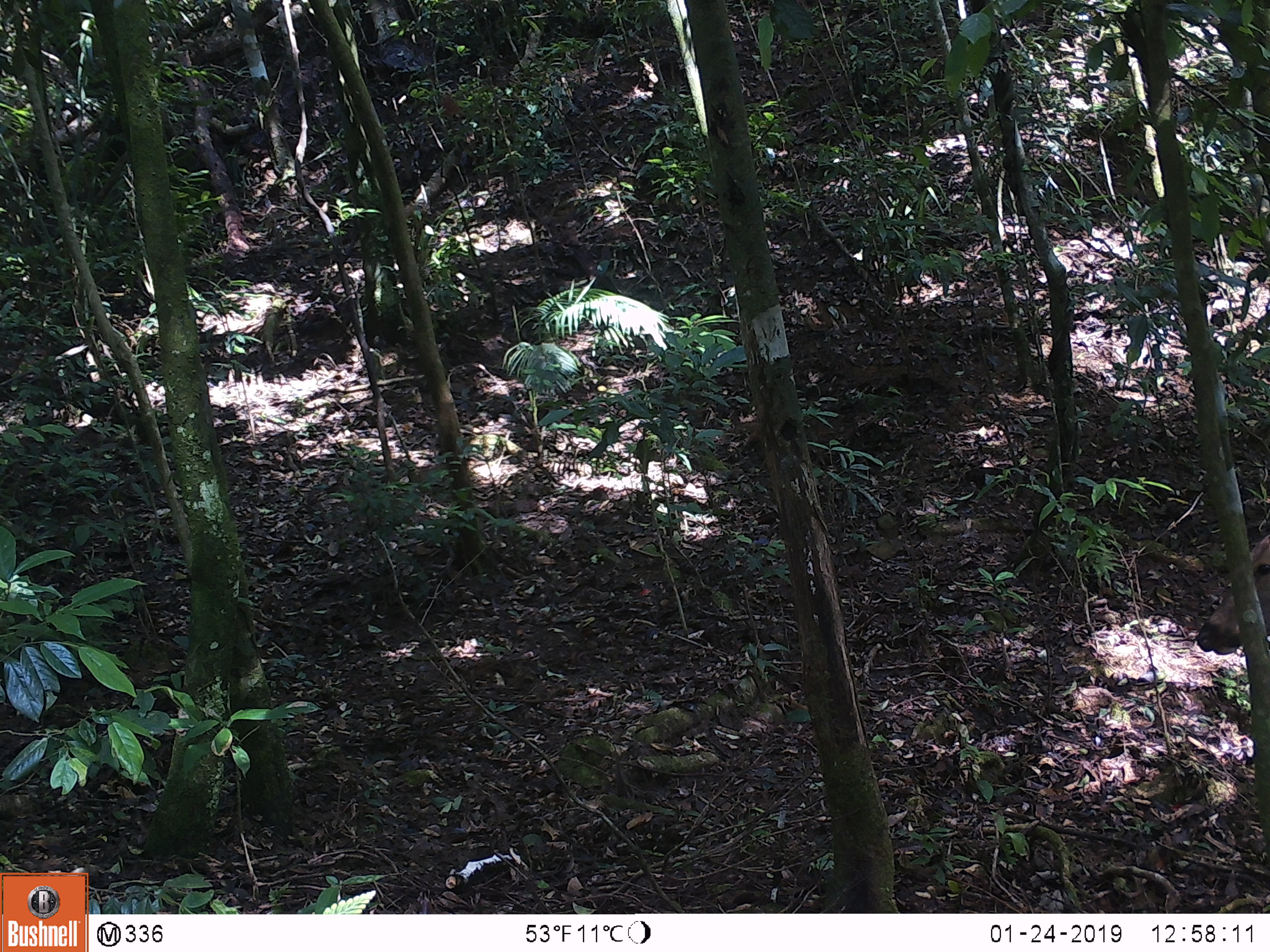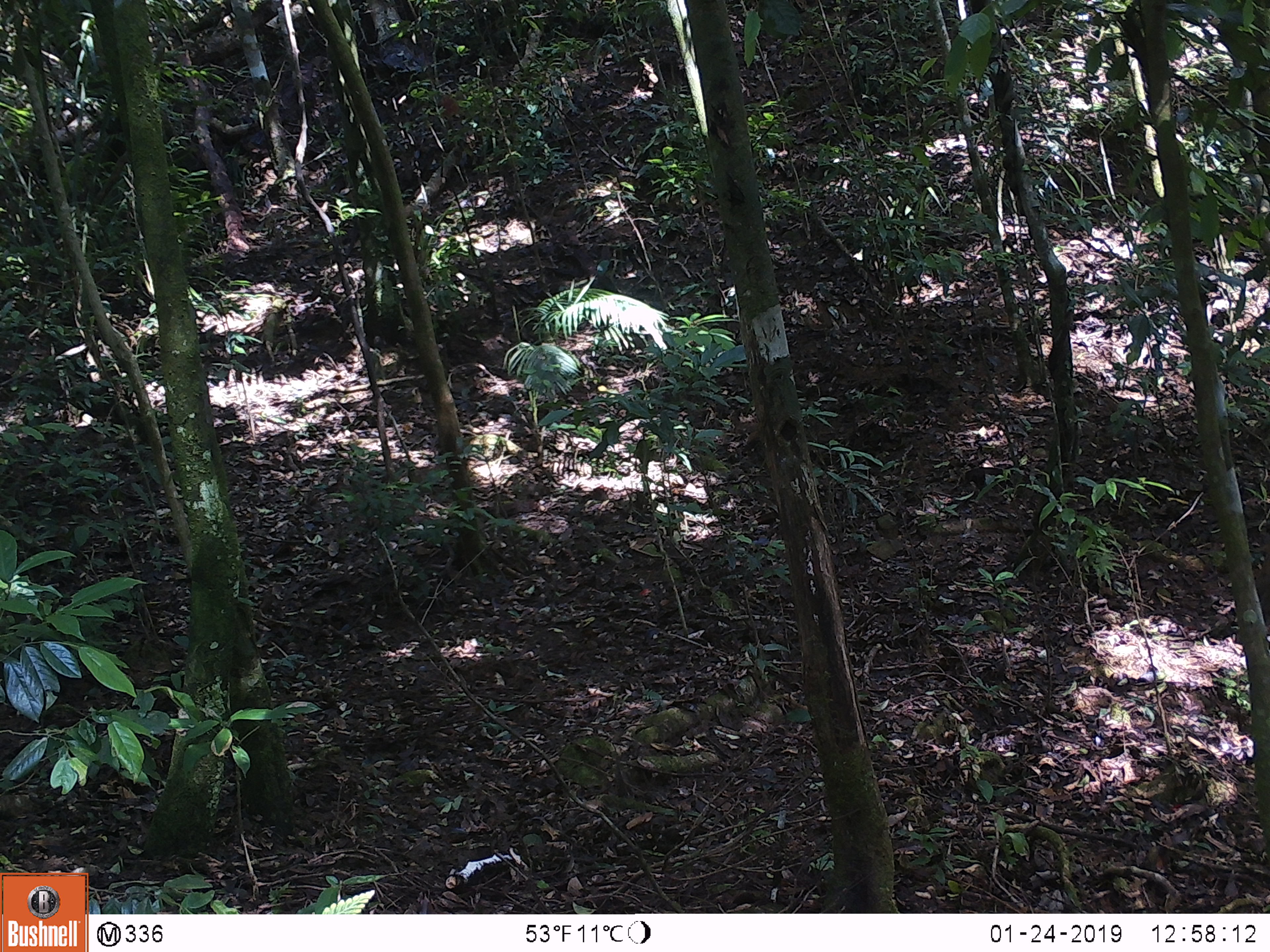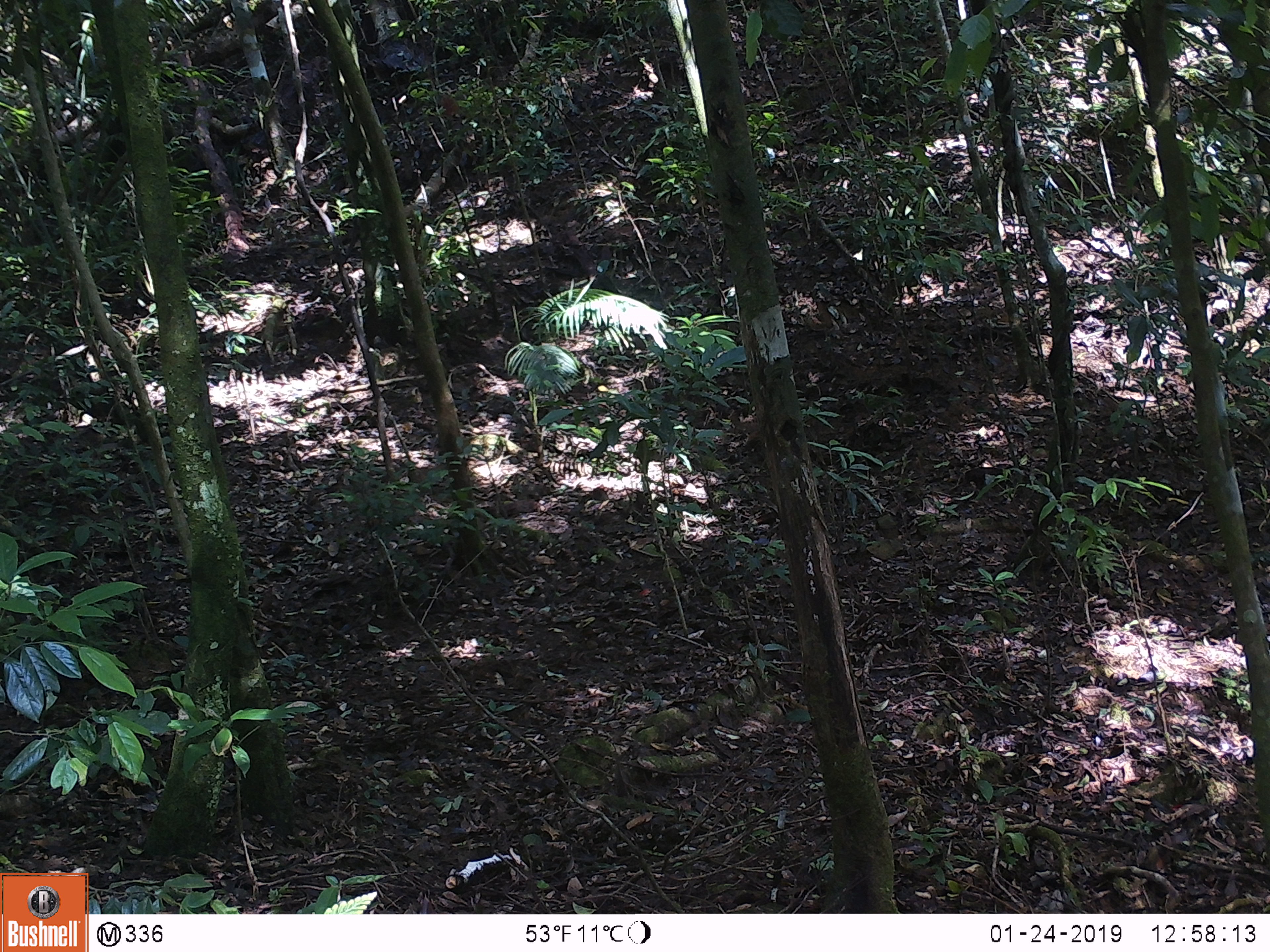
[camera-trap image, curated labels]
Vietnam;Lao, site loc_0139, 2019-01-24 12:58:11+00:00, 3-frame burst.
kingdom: Animalia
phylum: Chordata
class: Mammalia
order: Artiodactyla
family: Cervidae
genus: Rusa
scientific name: Rusa unicolor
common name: sambar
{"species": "sambar (Rusa unicolor)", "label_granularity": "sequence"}